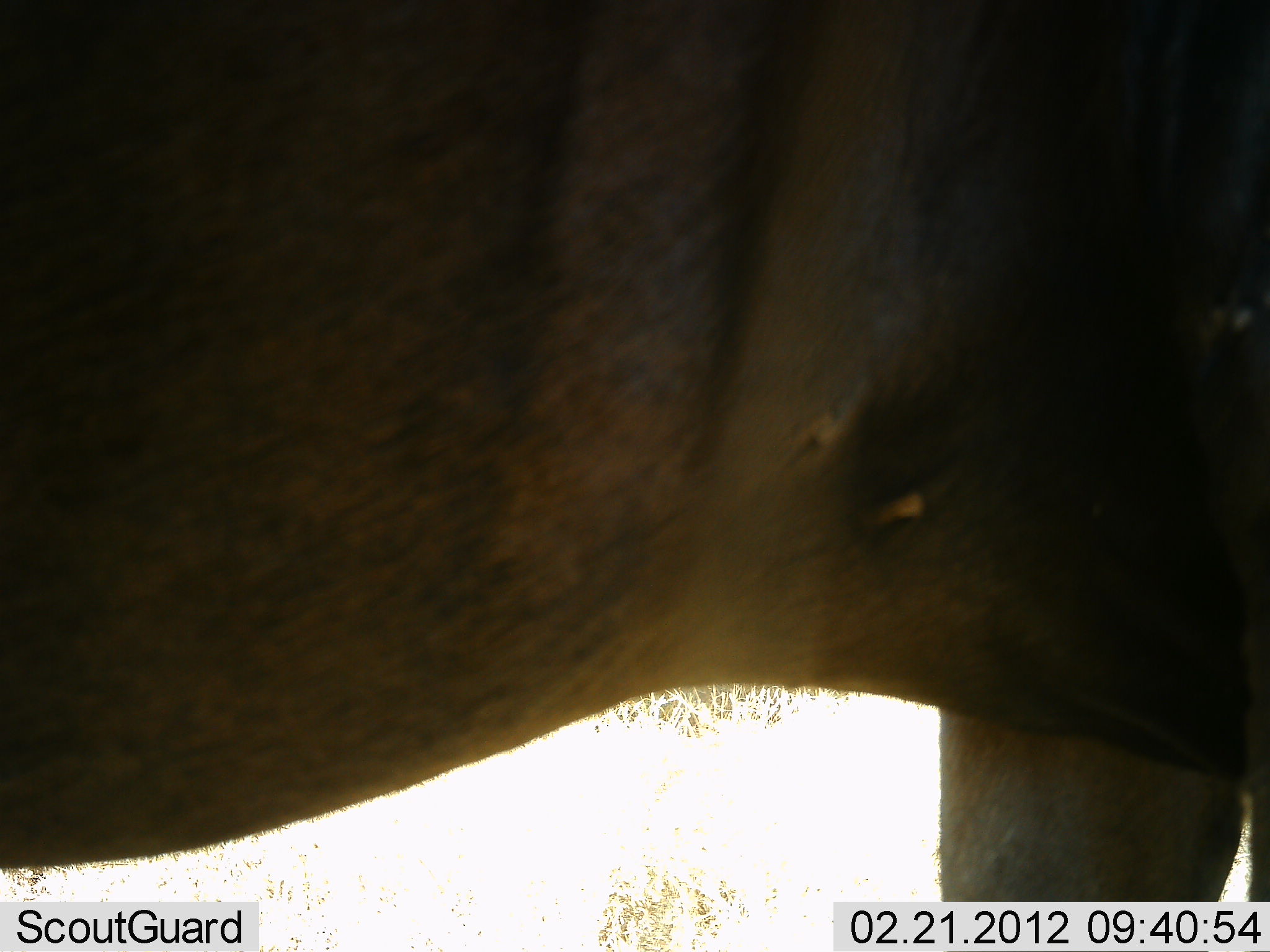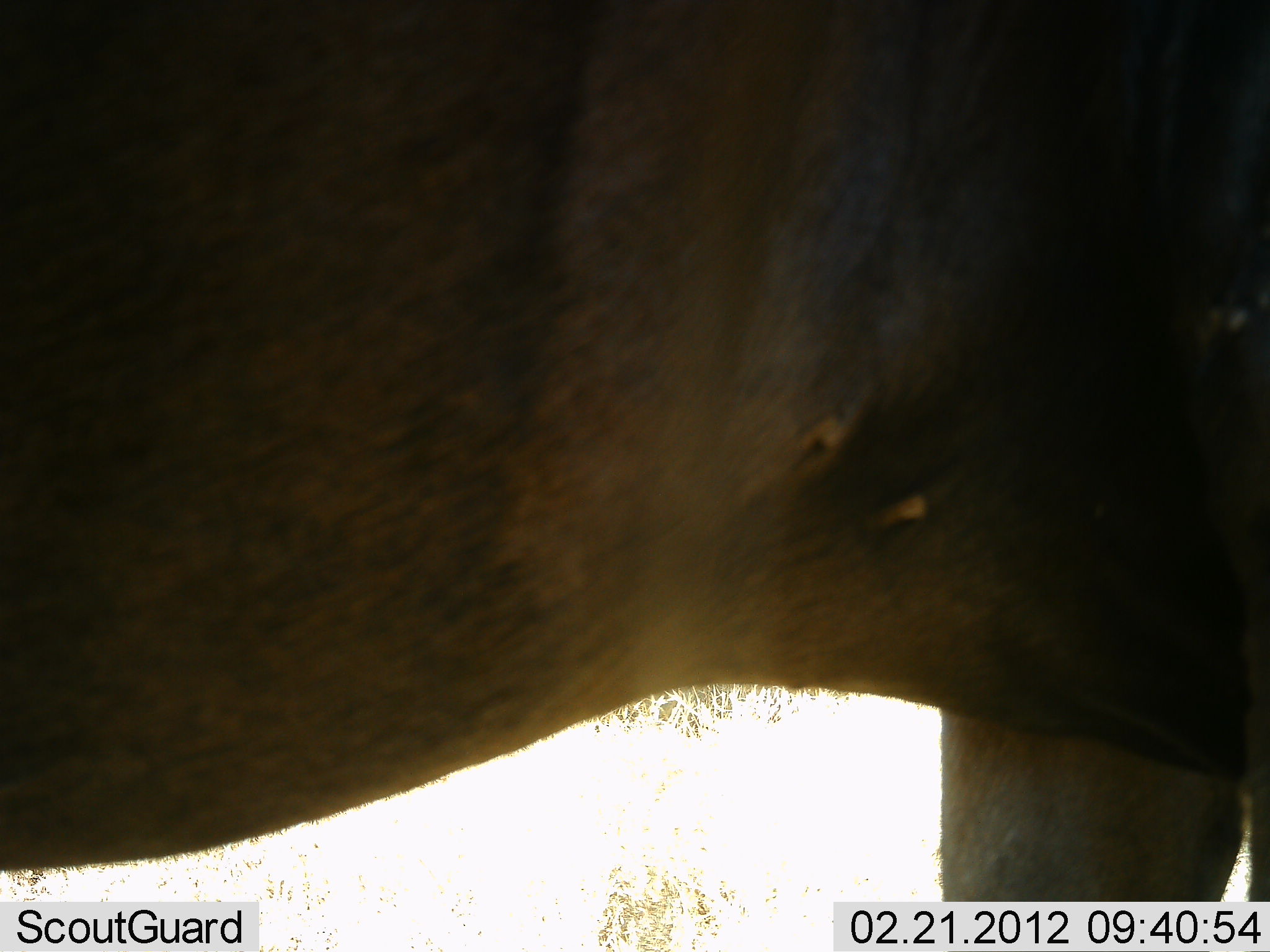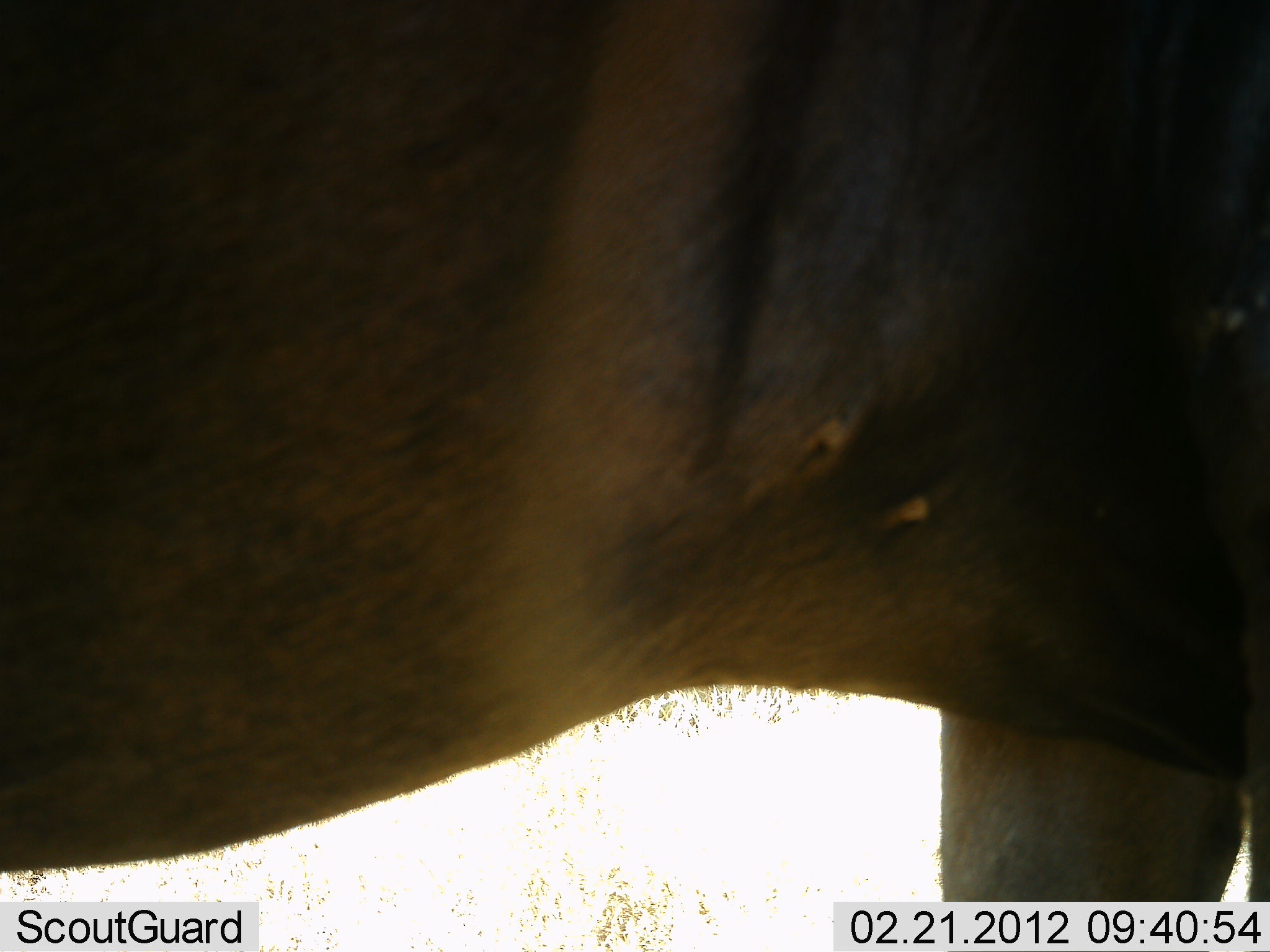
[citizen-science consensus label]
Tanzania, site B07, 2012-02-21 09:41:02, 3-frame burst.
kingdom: Animalia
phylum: Chordata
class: Mammalia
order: Artiodactyla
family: Bovidae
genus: Connochaetes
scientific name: Connochaetes taurinus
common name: blue wildebeest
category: wildebeest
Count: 1.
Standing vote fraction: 100%.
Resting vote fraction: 0%.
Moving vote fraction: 0%.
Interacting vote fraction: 0%.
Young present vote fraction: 0%.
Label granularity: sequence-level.